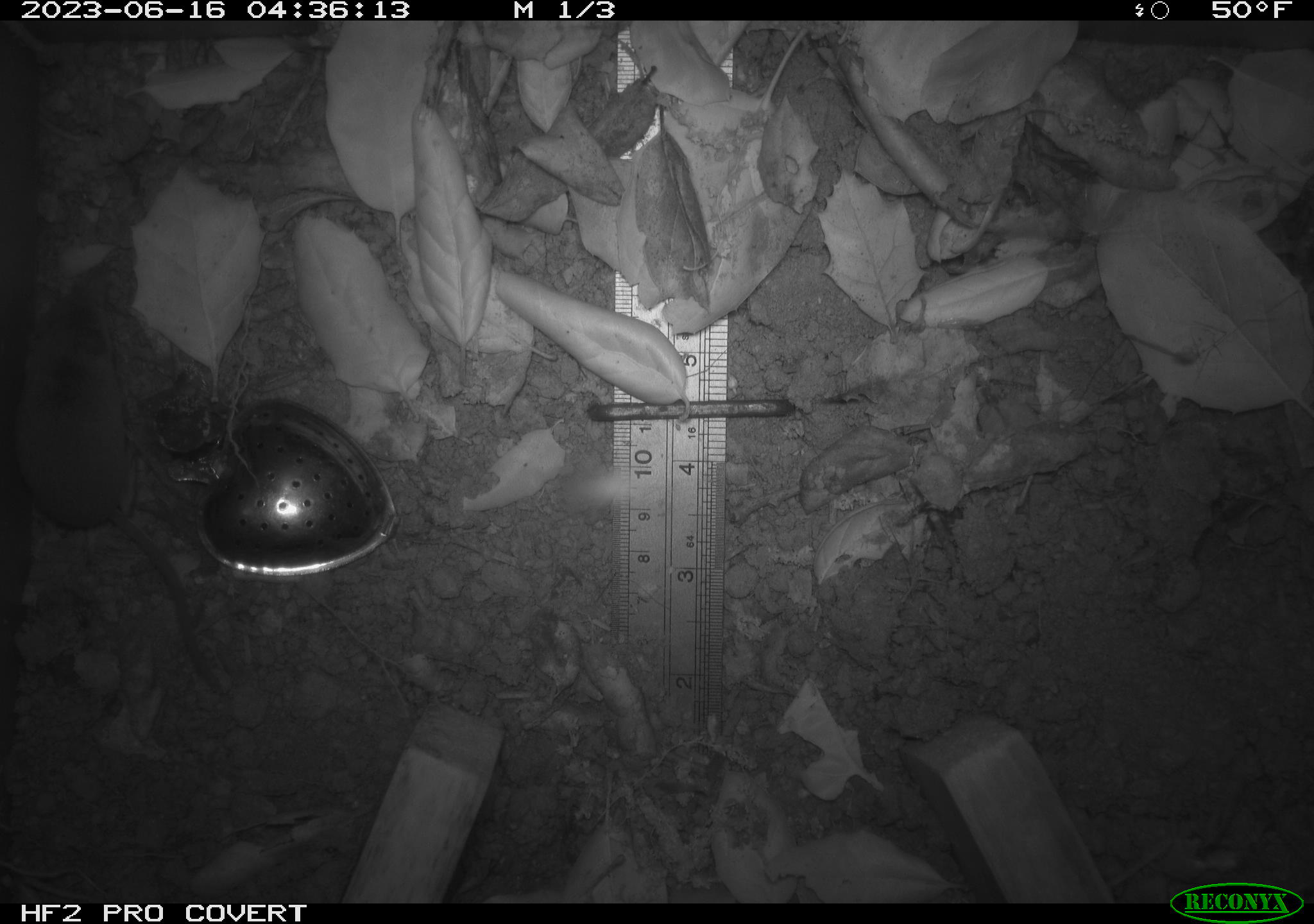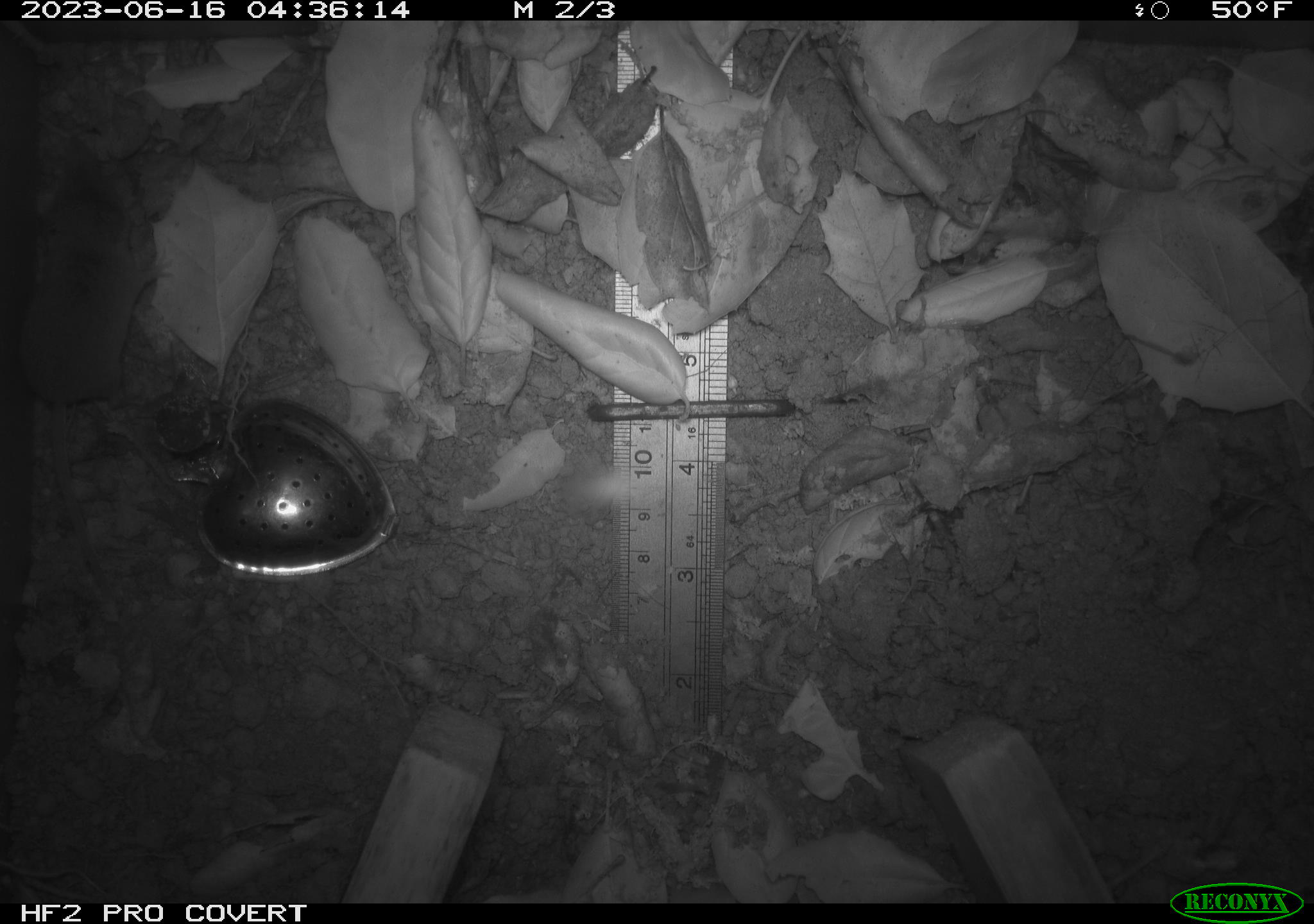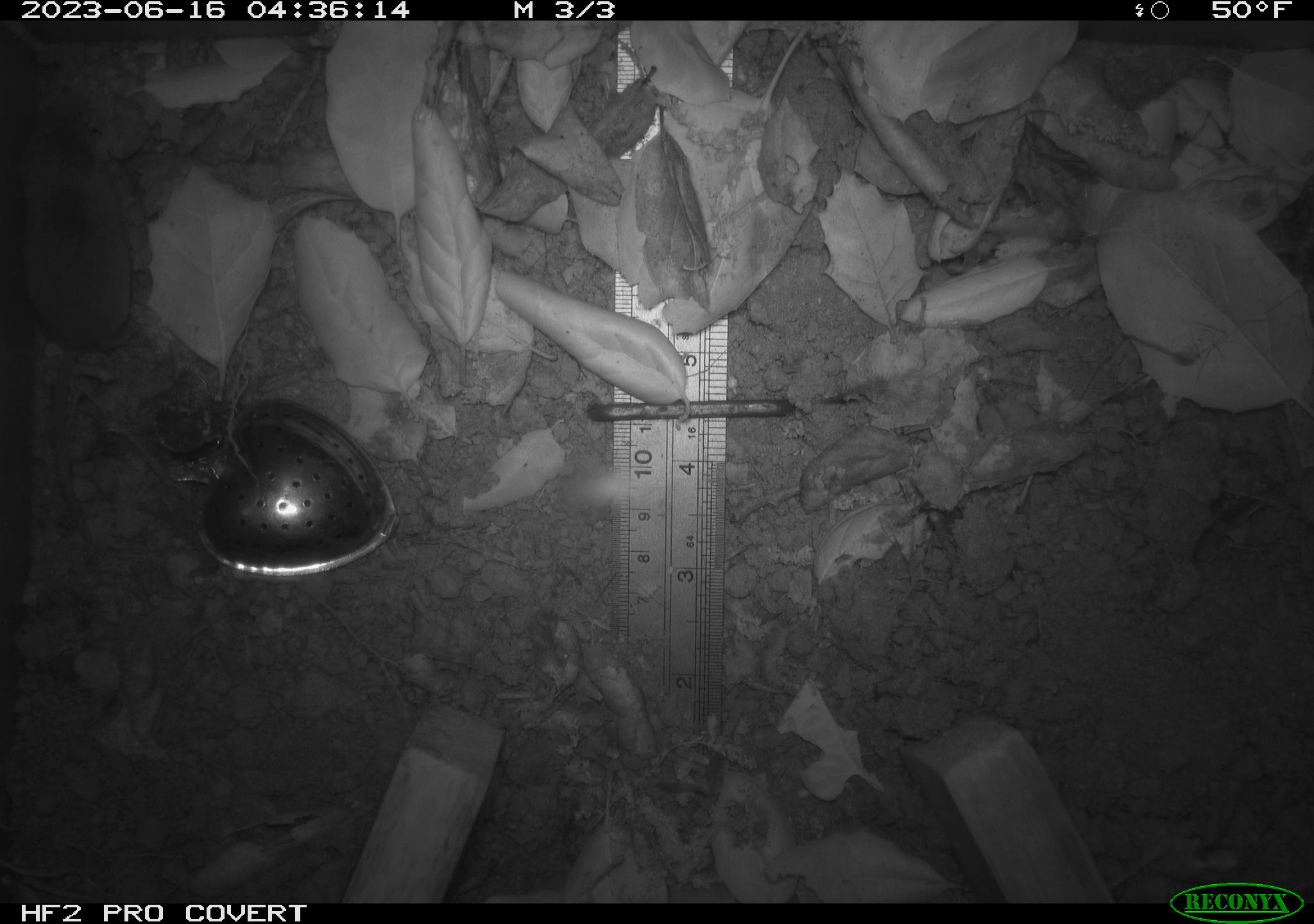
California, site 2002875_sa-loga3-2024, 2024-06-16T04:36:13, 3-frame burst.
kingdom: Animalia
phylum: Chordata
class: Mammalia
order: Eulipotyphla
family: Soricidae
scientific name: Soricidae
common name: shrews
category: soricidae family